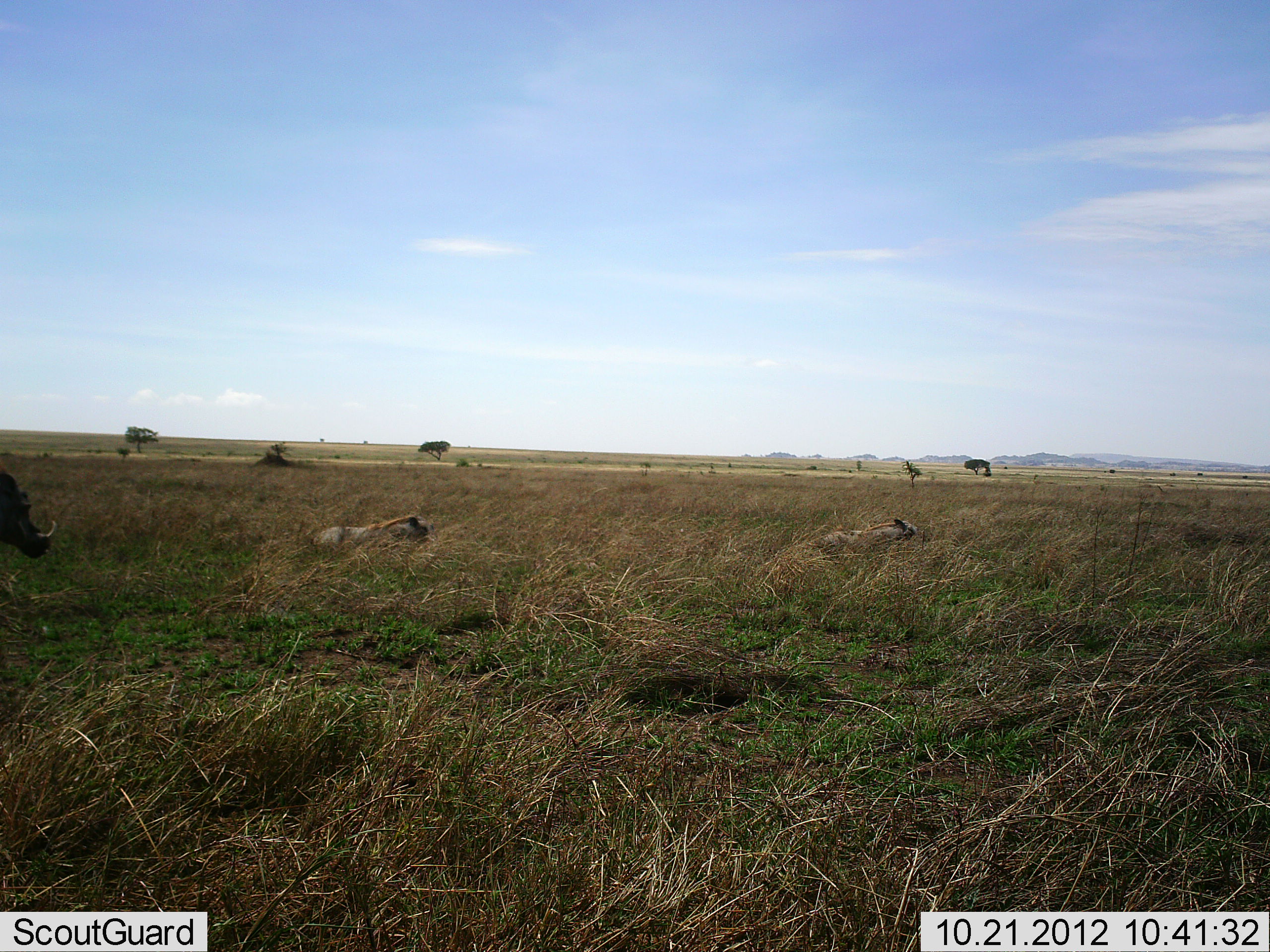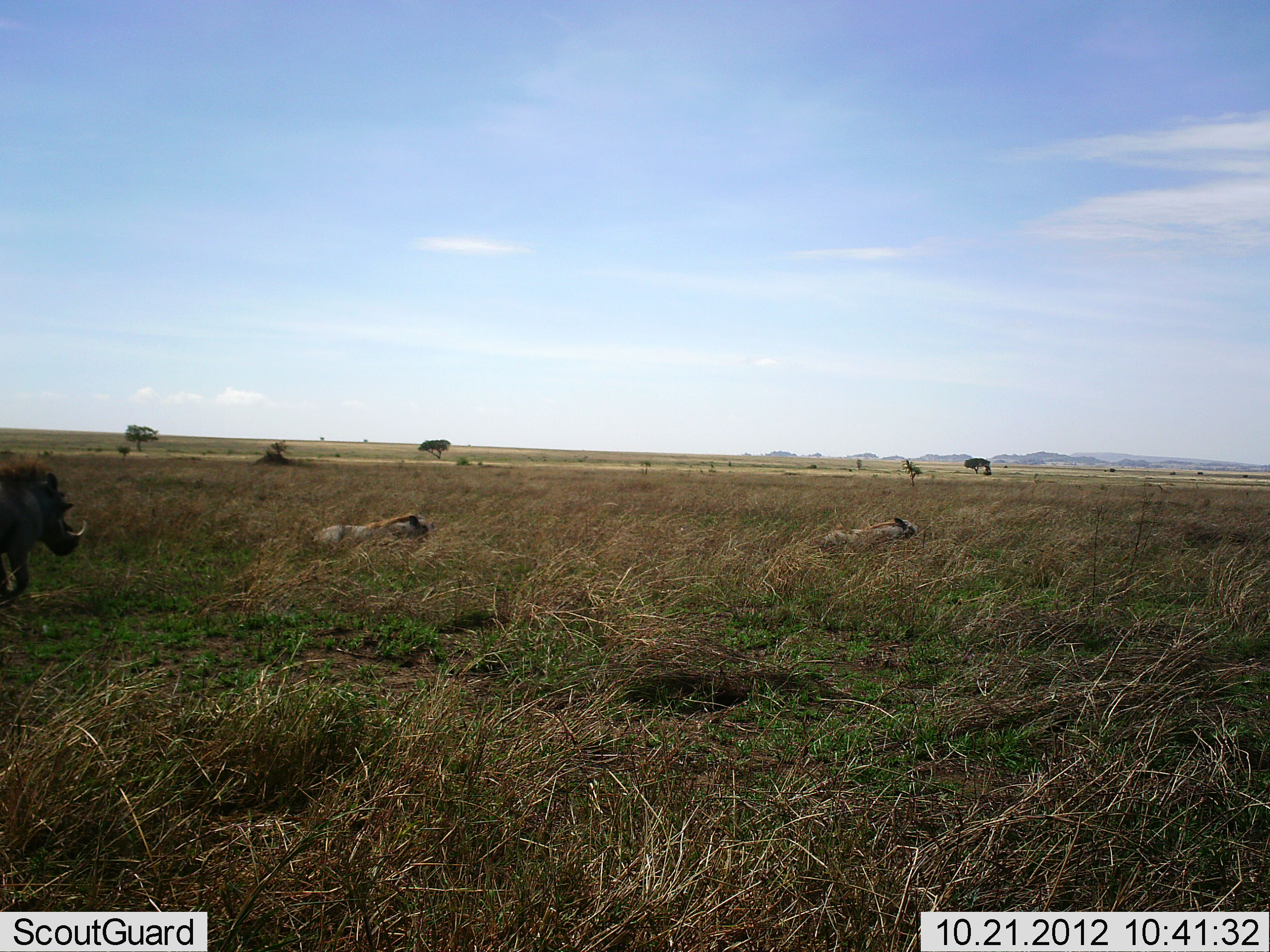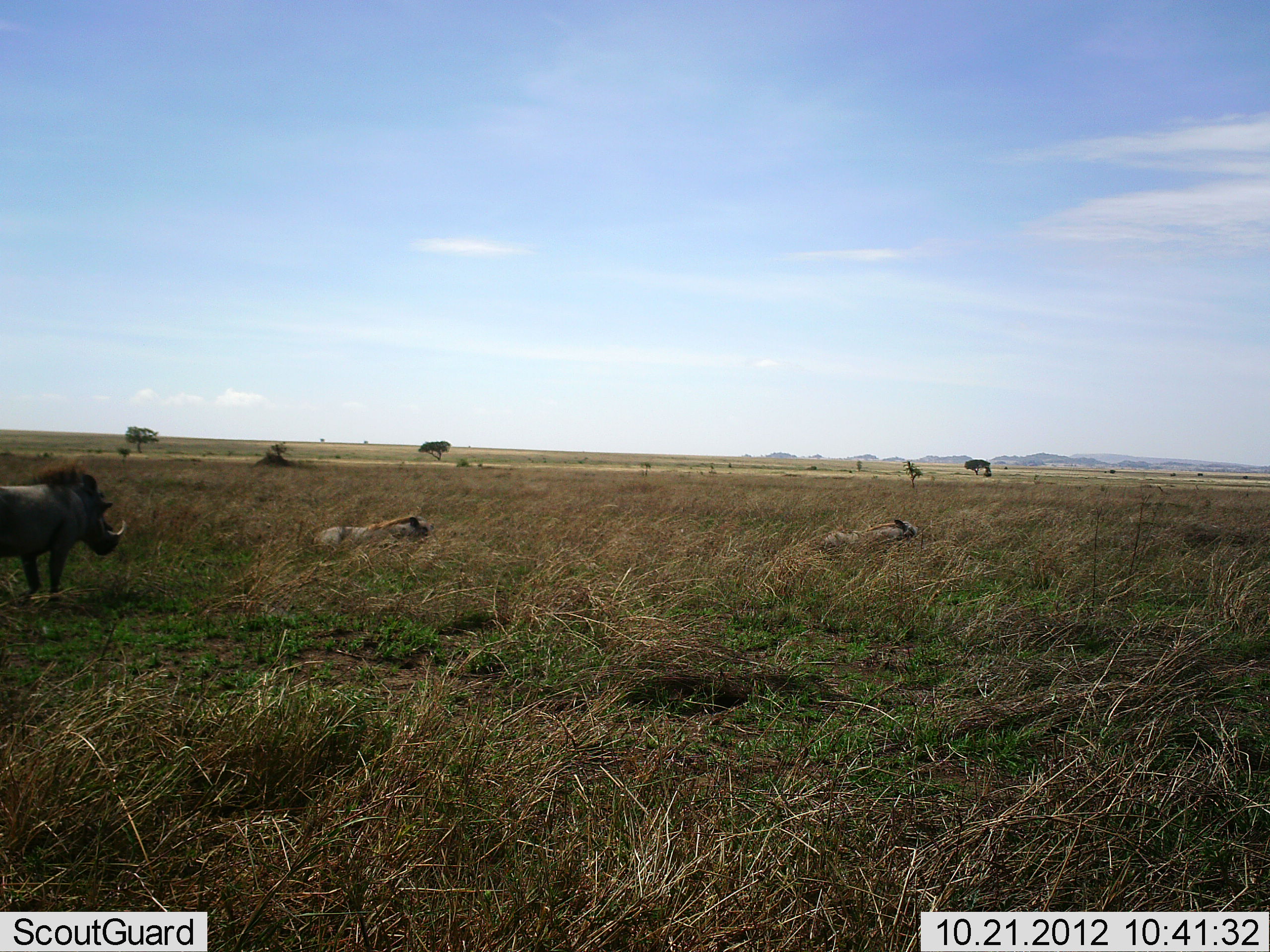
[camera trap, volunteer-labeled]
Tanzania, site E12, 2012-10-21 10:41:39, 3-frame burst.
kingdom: Animalia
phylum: Chordata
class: Mammalia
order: Artiodactyla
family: Suidae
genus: Phacochoerus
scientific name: Phacochoerus africanus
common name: warthog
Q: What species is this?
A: Warthog (Phacochoerus africanus).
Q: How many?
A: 1.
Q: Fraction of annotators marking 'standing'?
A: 0%.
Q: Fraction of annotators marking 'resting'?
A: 40%.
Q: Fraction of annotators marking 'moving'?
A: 100%.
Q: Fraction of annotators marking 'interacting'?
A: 0%.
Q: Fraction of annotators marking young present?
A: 0%.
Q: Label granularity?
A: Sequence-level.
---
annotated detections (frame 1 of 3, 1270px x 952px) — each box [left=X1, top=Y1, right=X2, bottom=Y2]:
animal: [left=308, top=514, right=439, bottom=558]; [left=824, top=518, right=915, bottom=580]; [left=0, top=466, right=56, bottom=559]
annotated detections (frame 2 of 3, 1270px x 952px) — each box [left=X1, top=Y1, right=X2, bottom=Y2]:
animal: [left=0, top=455, right=89, bottom=608]; [left=317, top=511, right=431, bottom=549]; [left=821, top=517, right=916, bottom=558]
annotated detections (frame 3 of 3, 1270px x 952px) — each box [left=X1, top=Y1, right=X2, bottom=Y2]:
animal: [left=0, top=462, right=128, bottom=599]; [left=311, top=515, right=436, bottom=552]; [left=817, top=520, right=919, bottom=553]